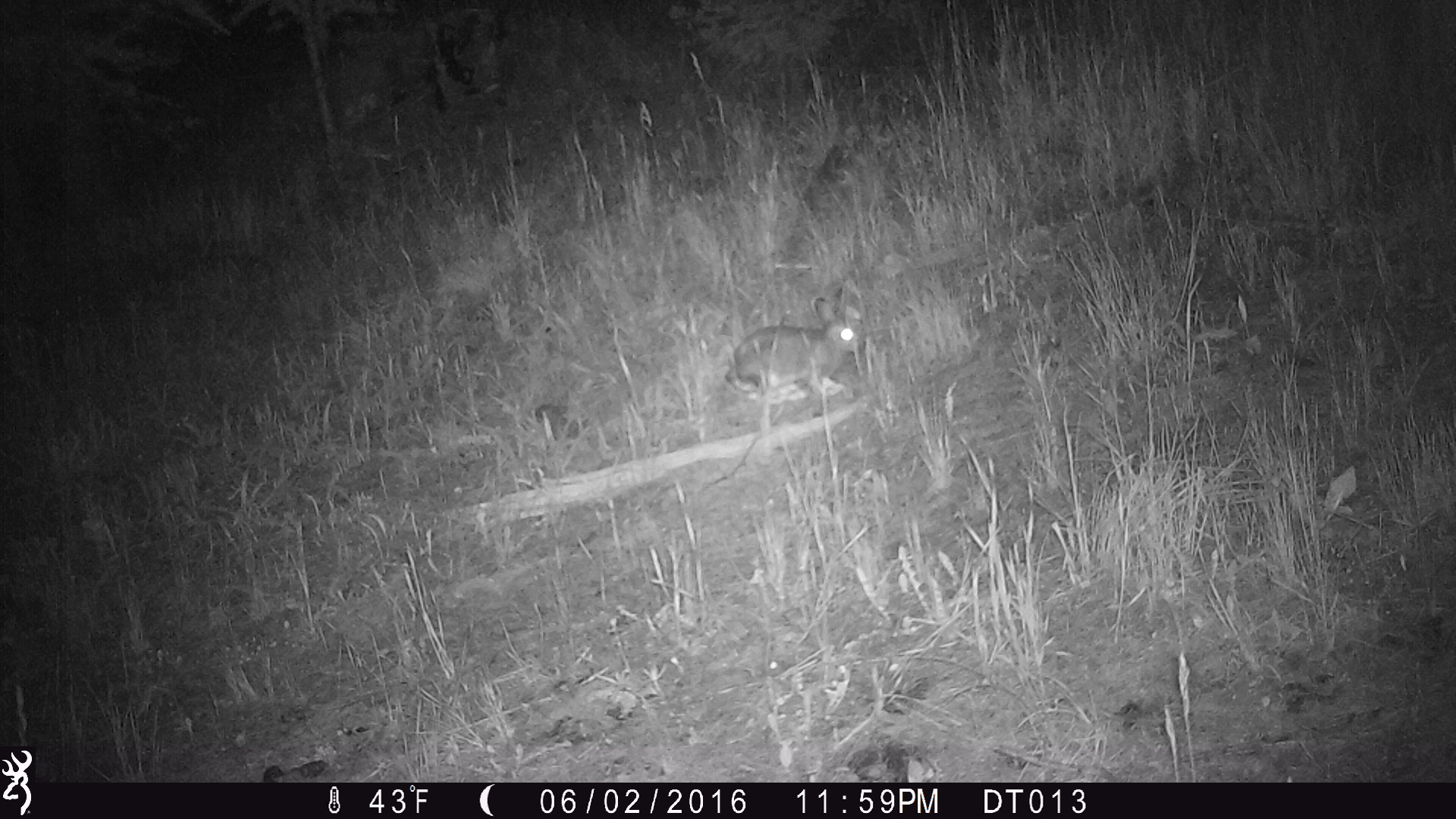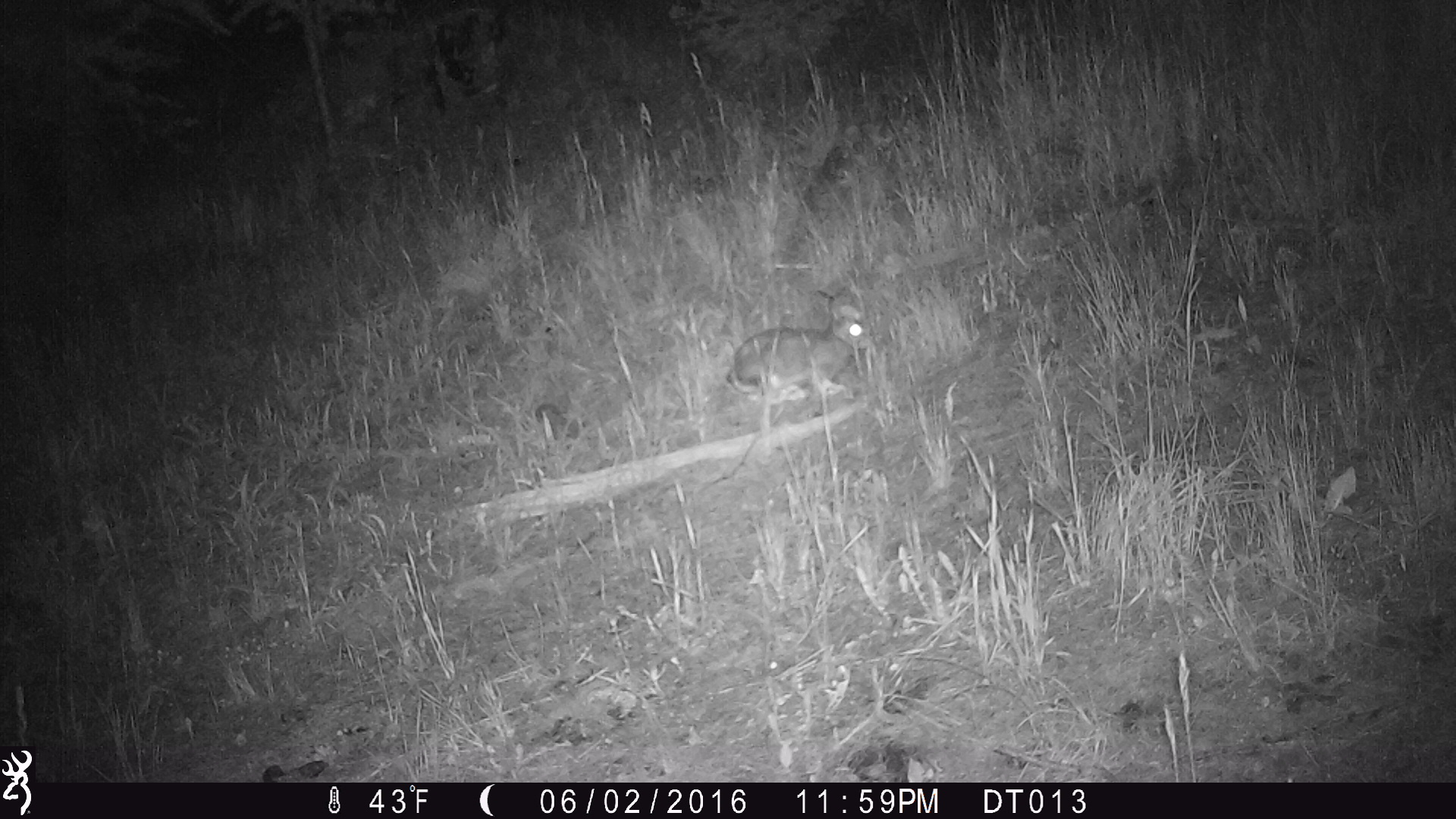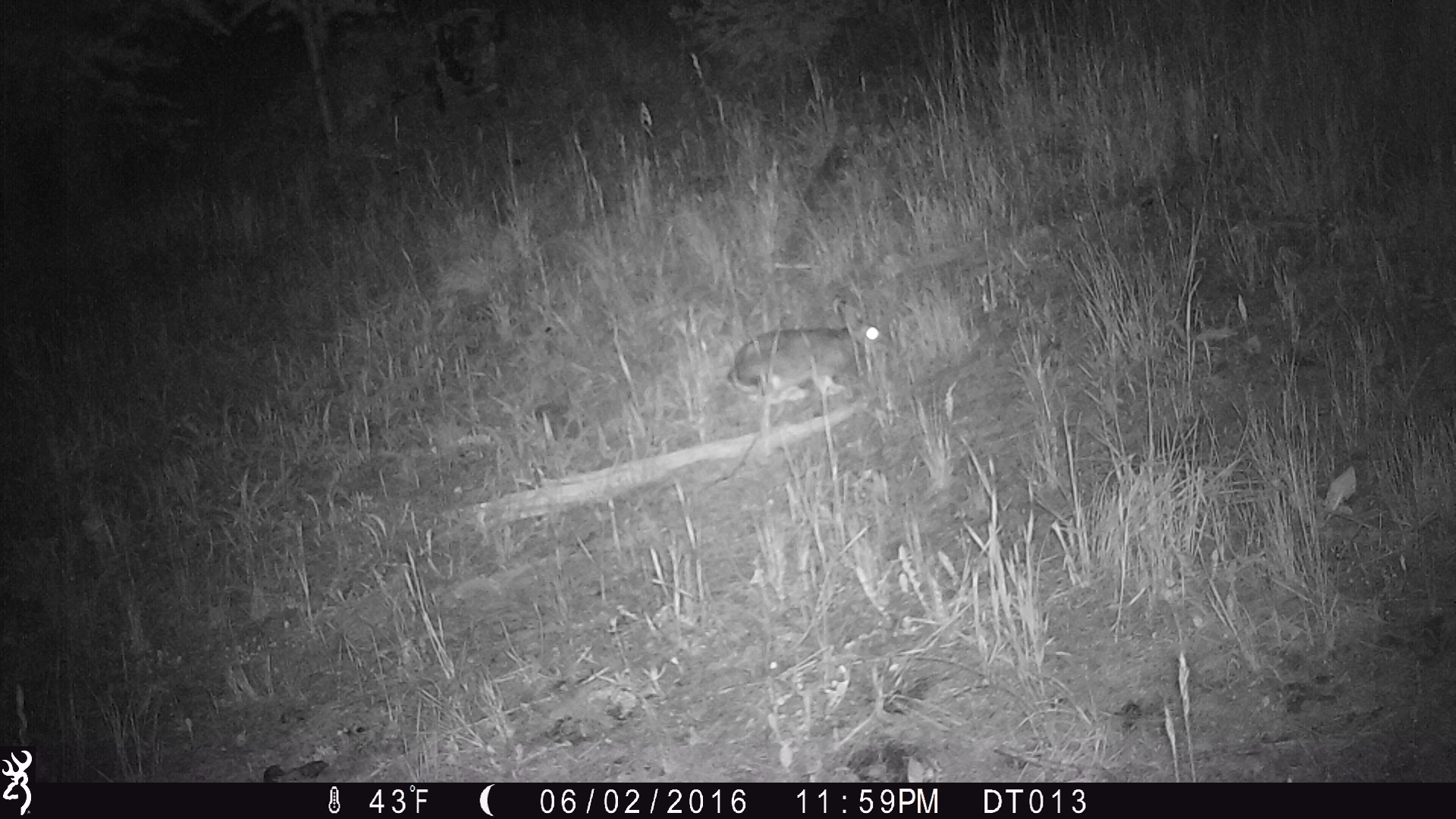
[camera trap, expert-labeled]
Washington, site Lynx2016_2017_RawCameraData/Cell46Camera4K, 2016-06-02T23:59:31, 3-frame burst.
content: unidentified animal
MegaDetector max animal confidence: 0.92